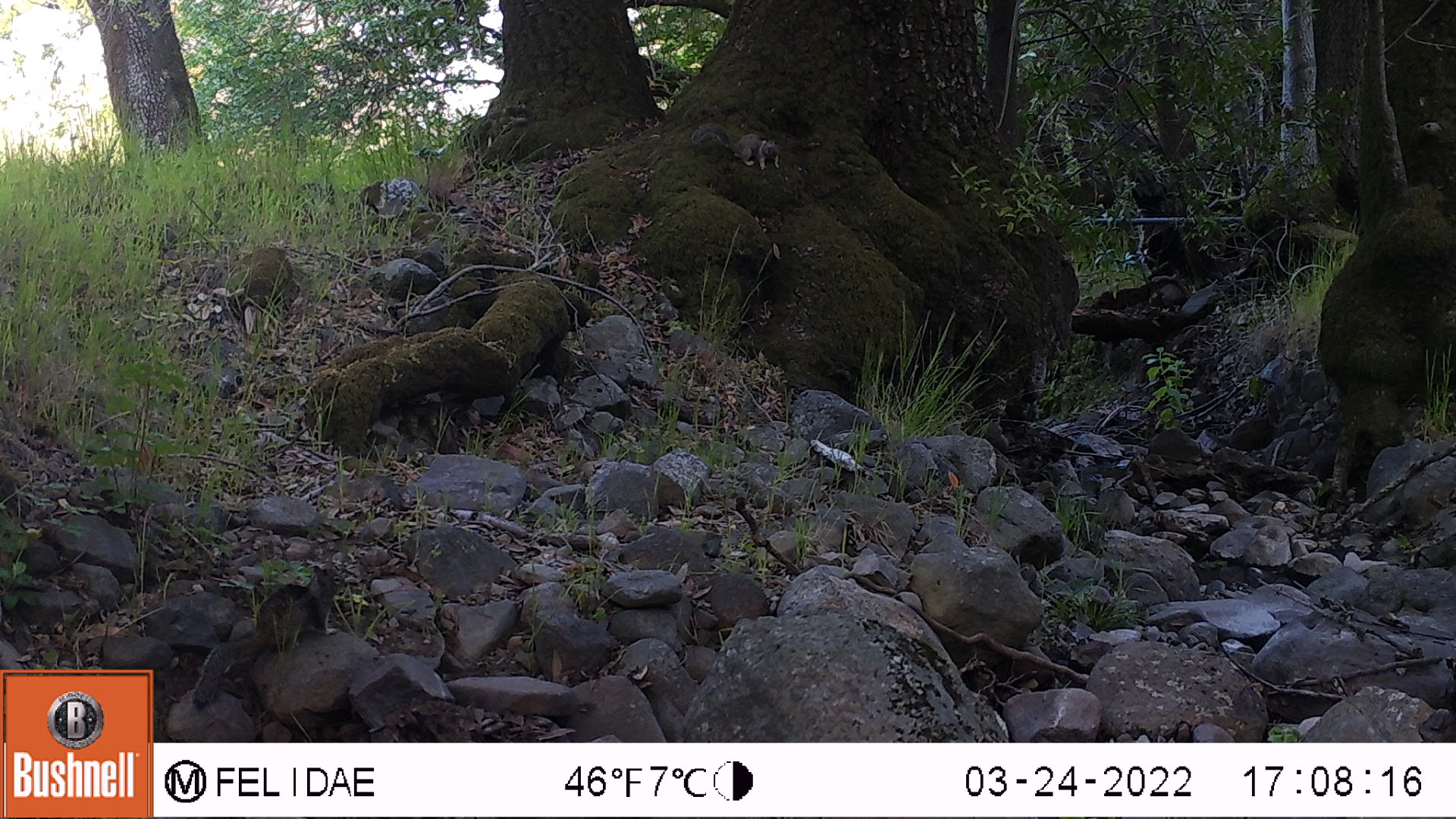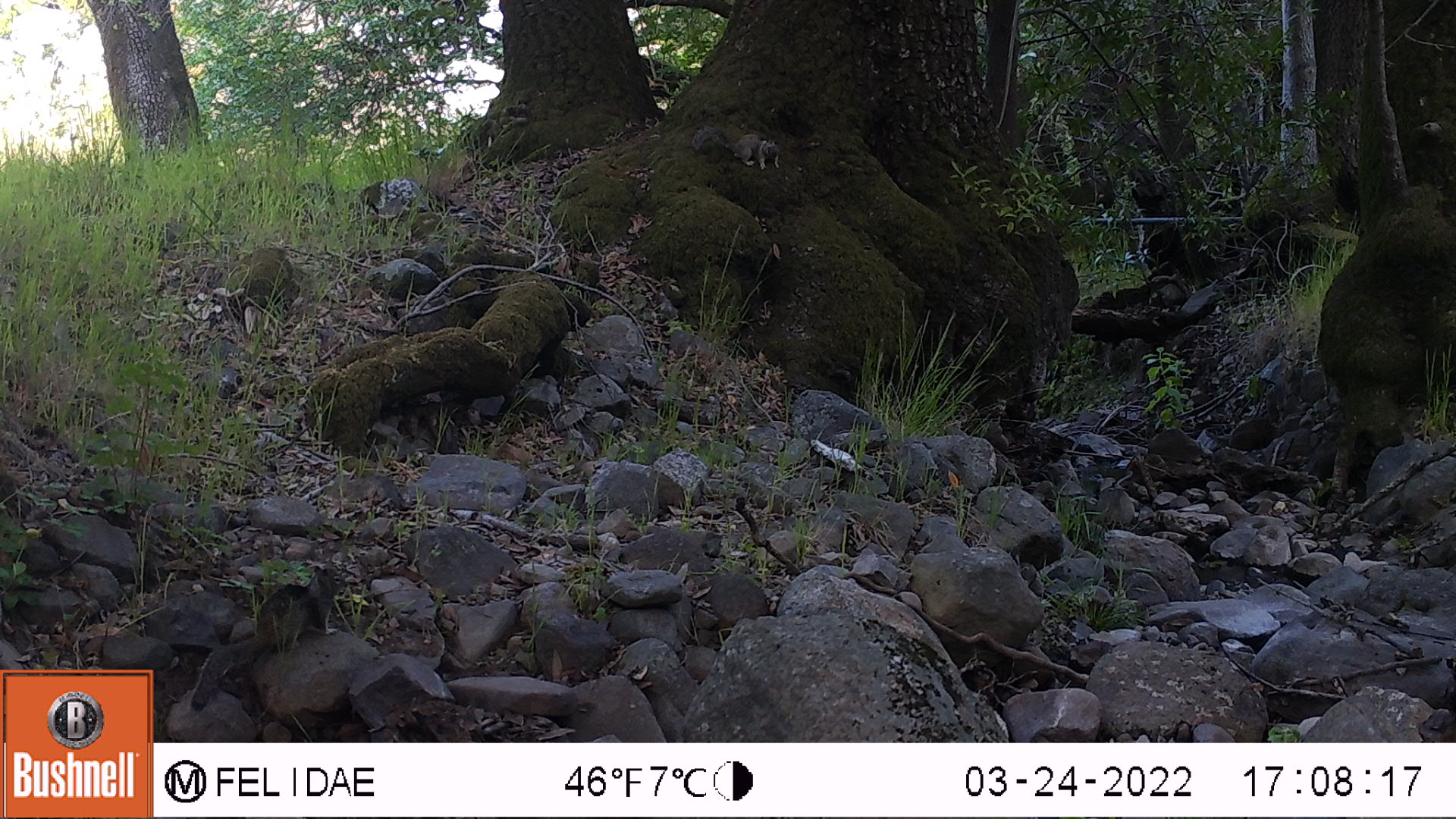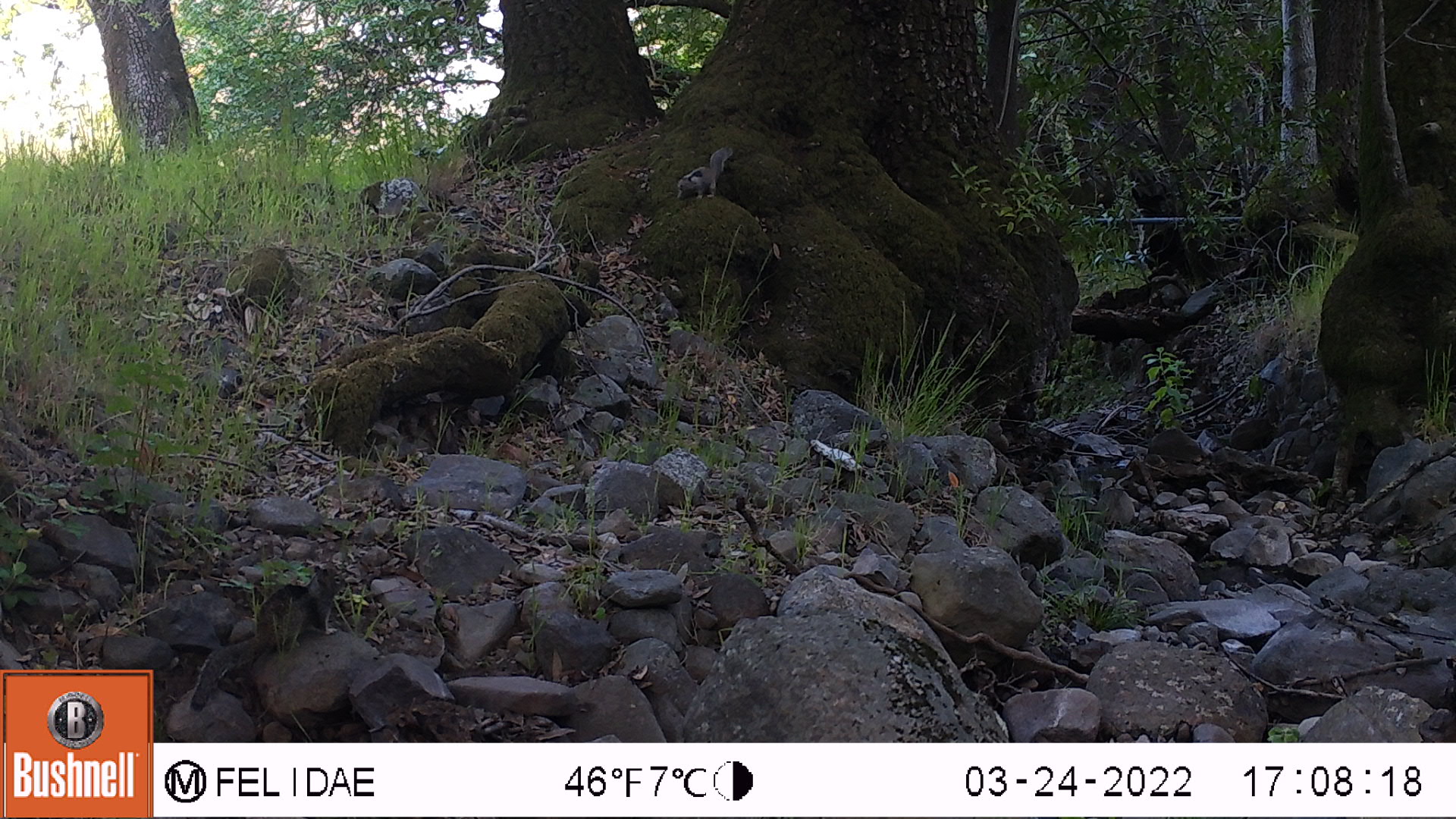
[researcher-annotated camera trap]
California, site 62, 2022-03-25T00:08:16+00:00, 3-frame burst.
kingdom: Animalia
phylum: Chordata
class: Mammalia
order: Rodentia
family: Sciuridae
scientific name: Sciuridae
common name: squirrel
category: unknown squirrel